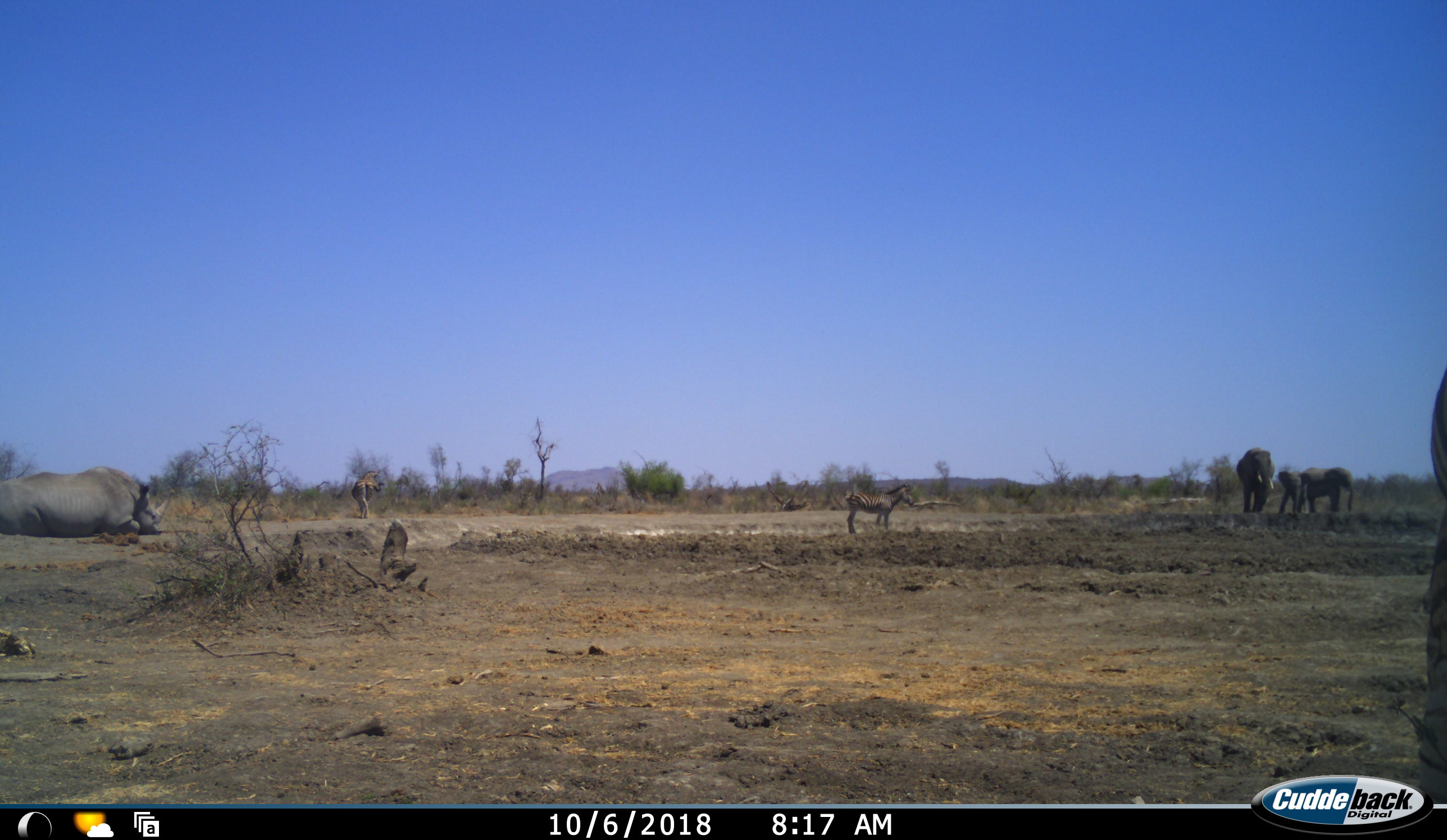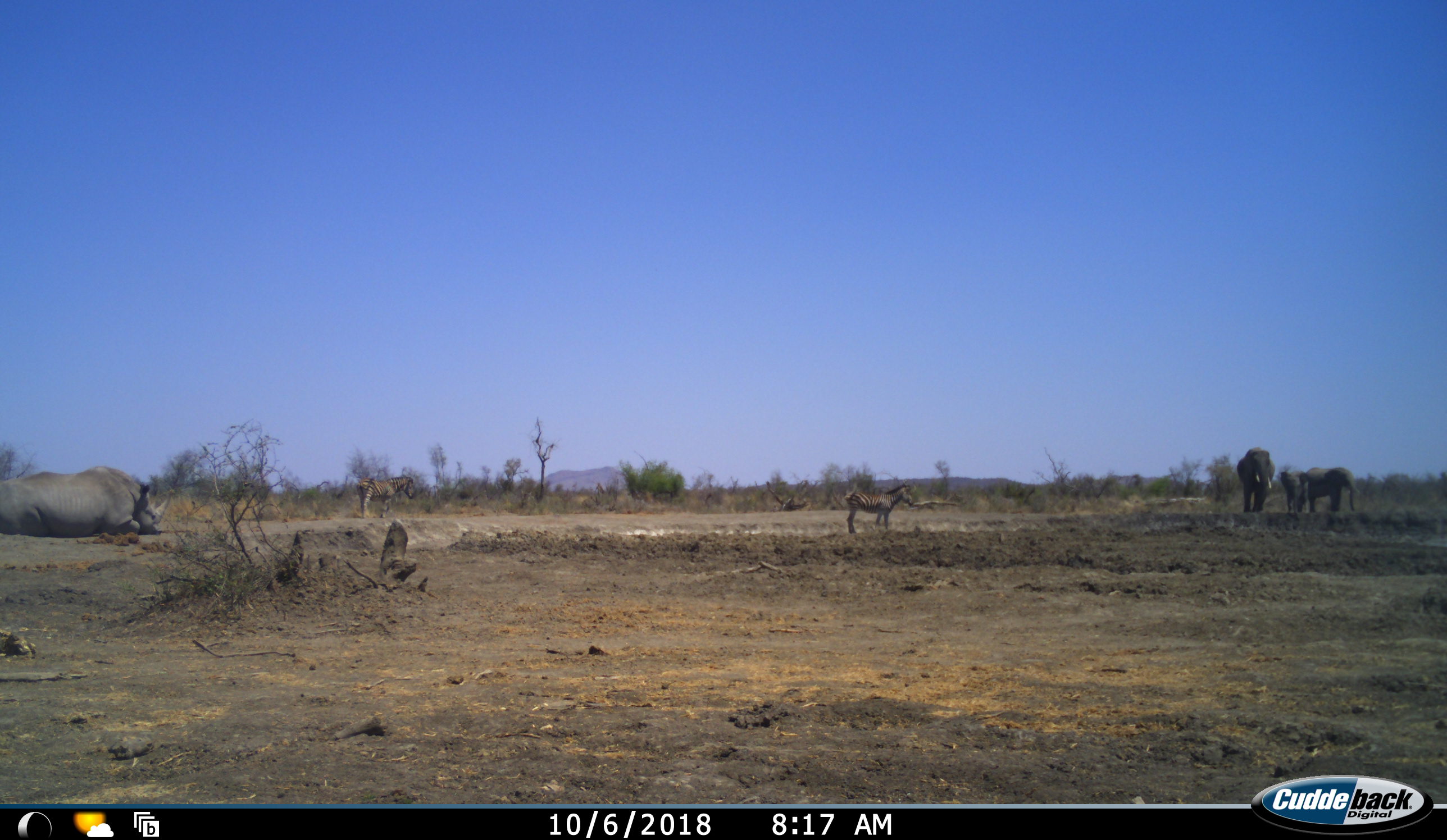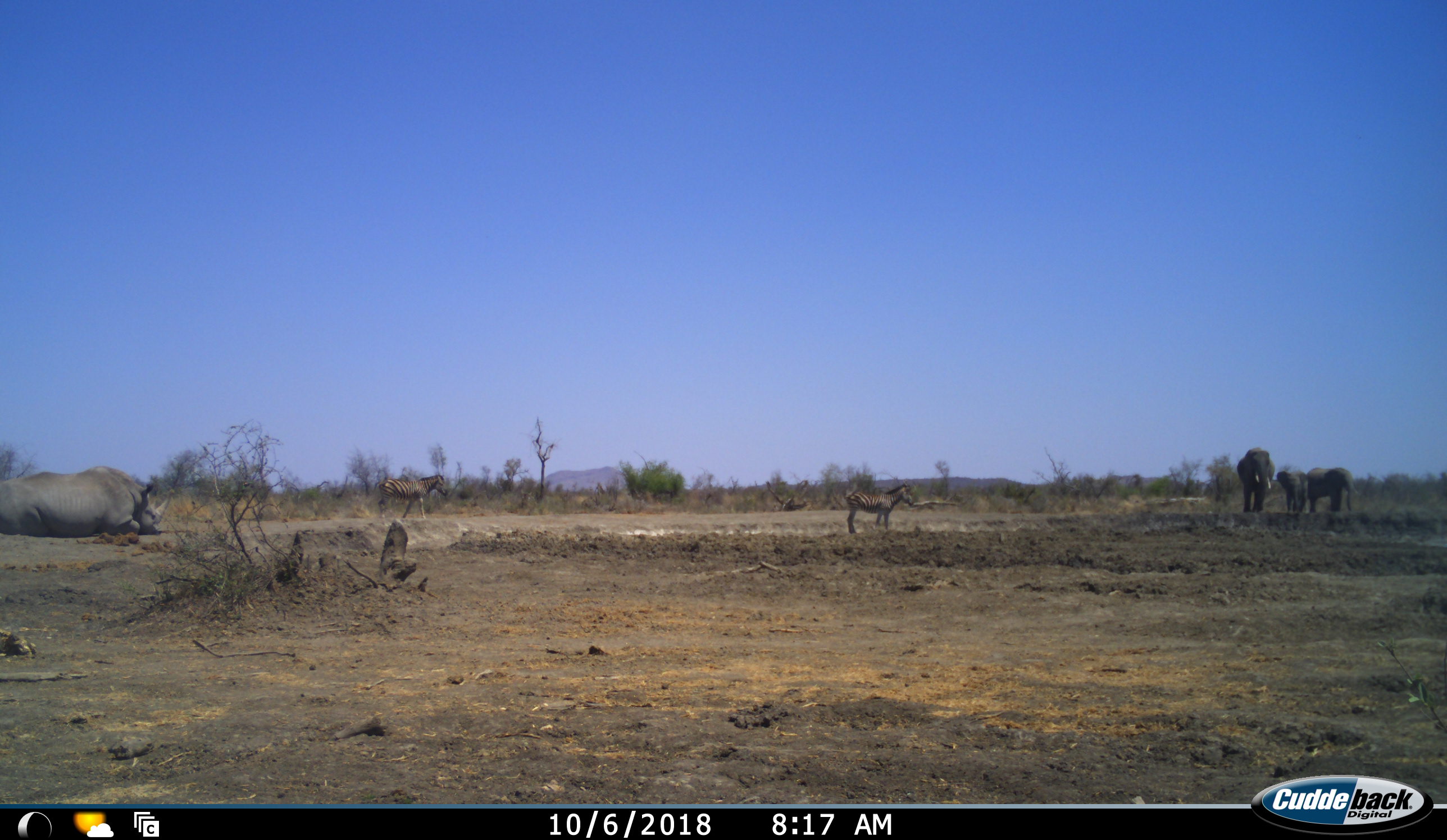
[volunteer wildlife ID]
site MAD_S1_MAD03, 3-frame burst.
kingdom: Animalia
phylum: Chordata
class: Mammalia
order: Proboscidea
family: Elephantidae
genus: Loxodonta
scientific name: Loxodonta africana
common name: african bush elephant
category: elephant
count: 3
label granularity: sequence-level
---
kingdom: Animalia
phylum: Chordata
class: Mammalia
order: Perissodactyla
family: Rhinocerotidae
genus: Ceratotherium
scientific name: Ceratotherium simum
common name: white rhinoceros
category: rhinoceroswhite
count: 1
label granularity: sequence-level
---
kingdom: Animalia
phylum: Chordata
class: Mammalia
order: Perissodactyla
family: Equidae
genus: Equus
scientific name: Equus quagga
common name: plains zebra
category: zebraplains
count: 3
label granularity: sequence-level